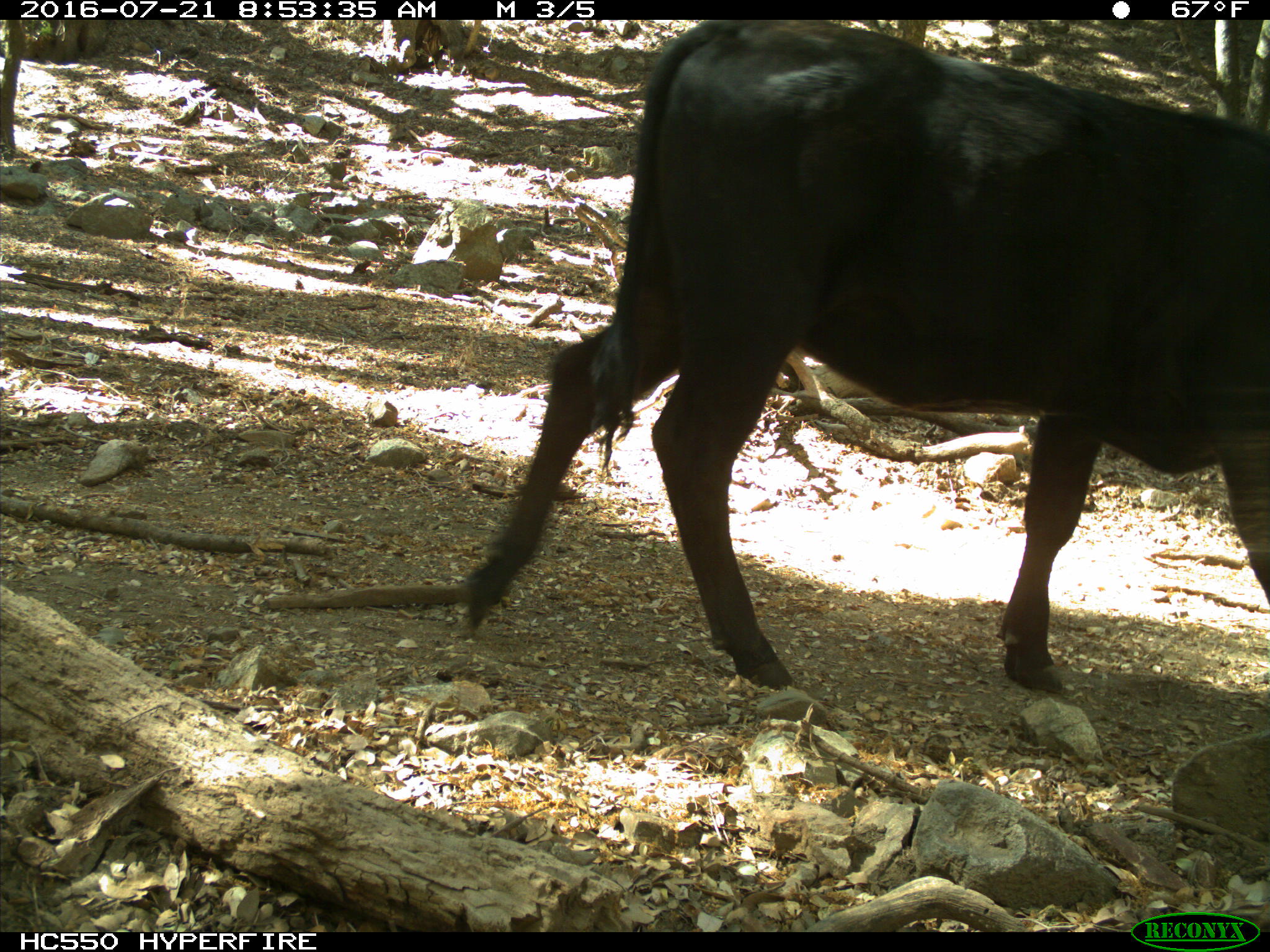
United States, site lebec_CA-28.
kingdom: Animalia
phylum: Chordata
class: Mammalia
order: Artiodactyla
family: Bovidae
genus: Bos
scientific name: Bos taurus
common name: domestic cow